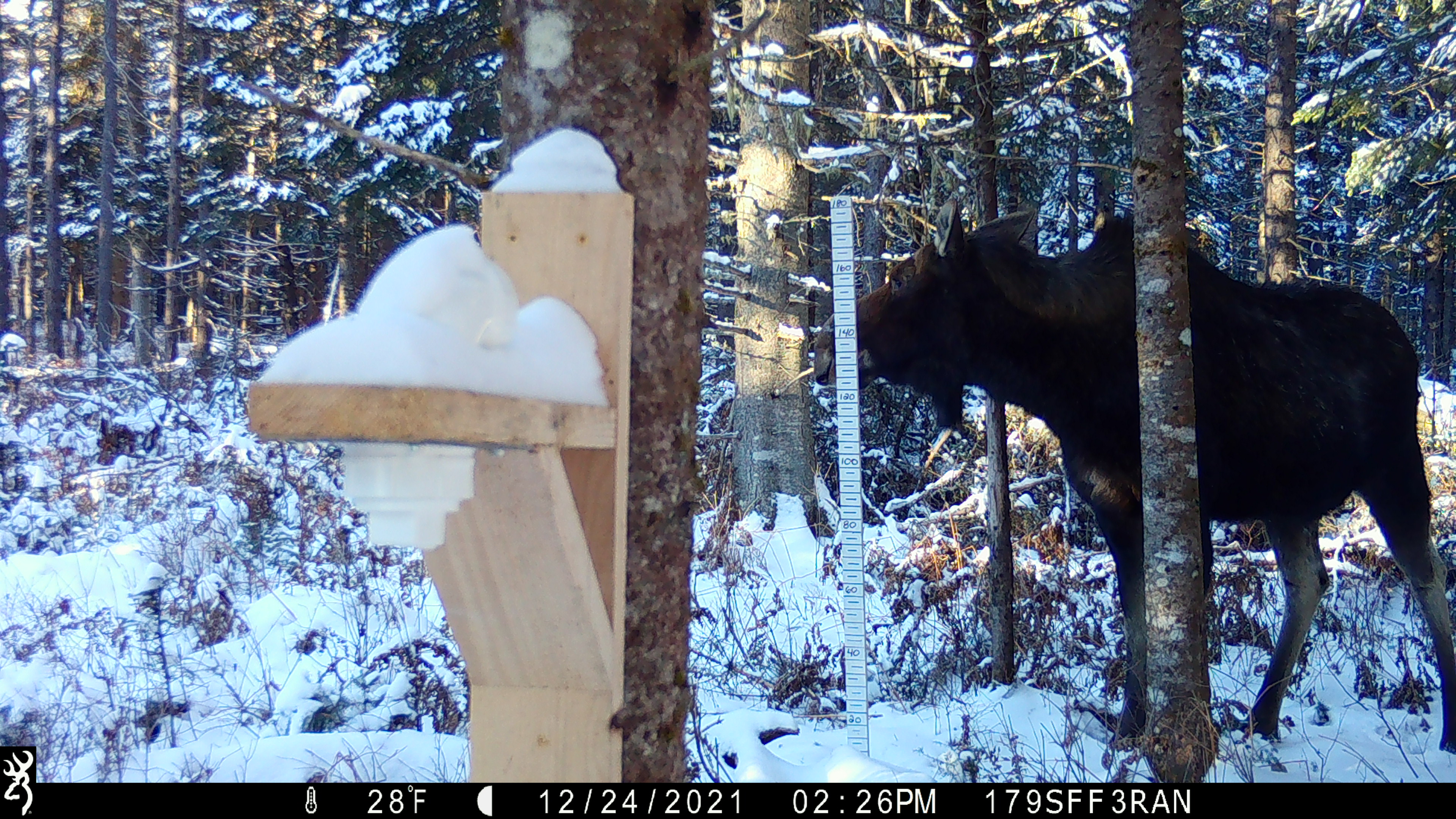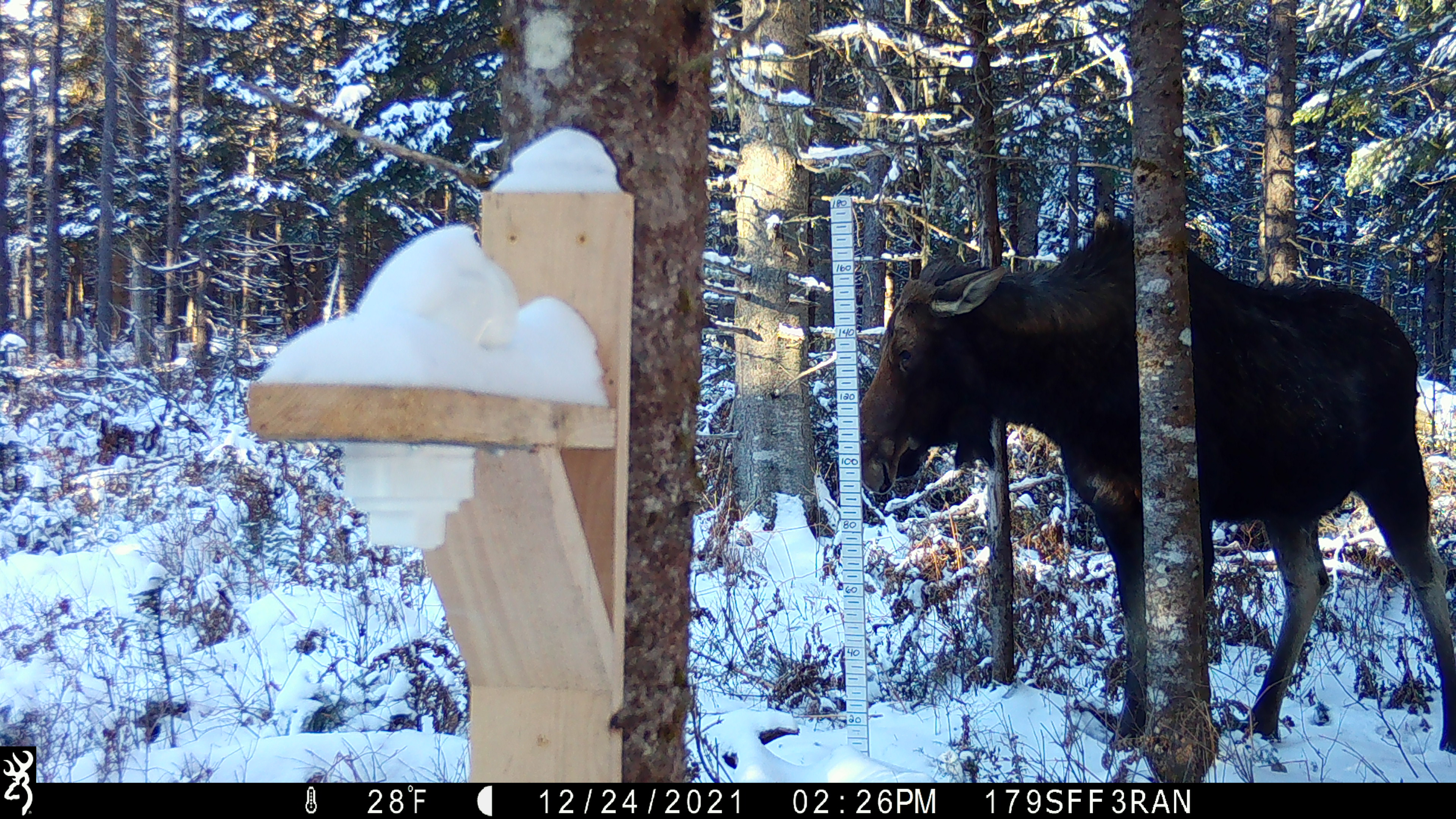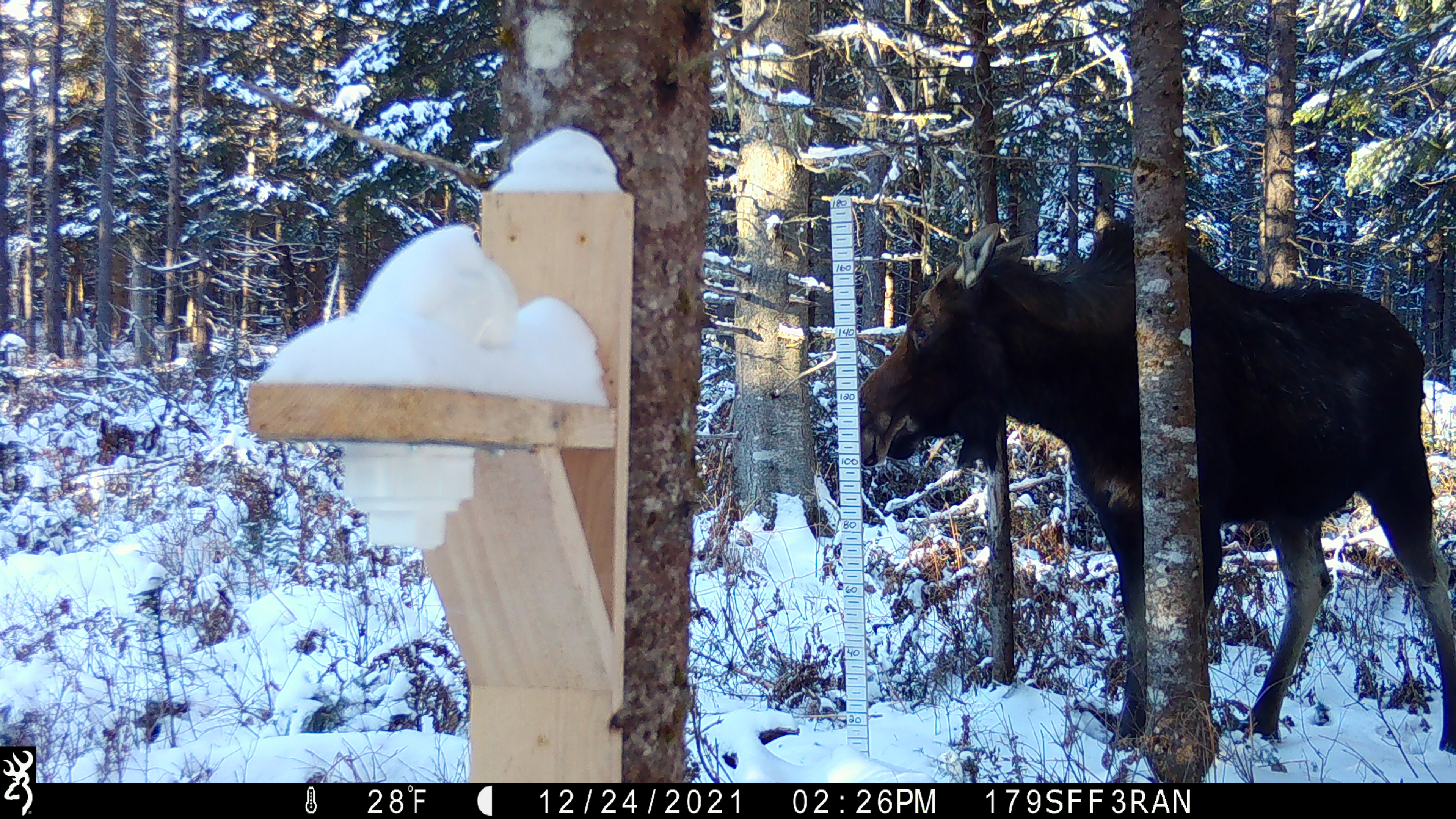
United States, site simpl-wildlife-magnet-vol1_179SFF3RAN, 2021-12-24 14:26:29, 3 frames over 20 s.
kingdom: Animalia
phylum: Chordata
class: Mammalia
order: Artiodactyla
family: Cervidae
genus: Alces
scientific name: Alces alces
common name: moose